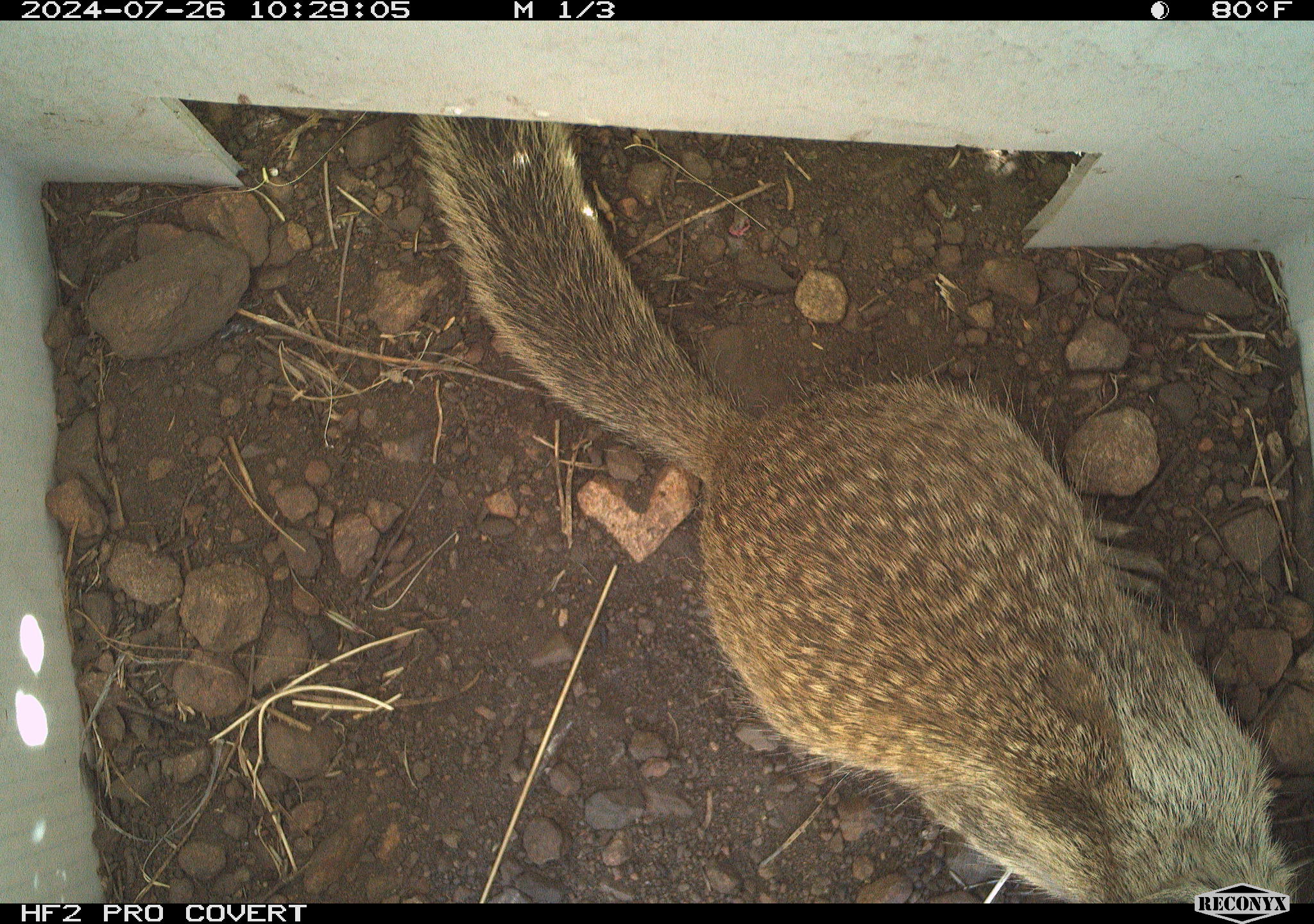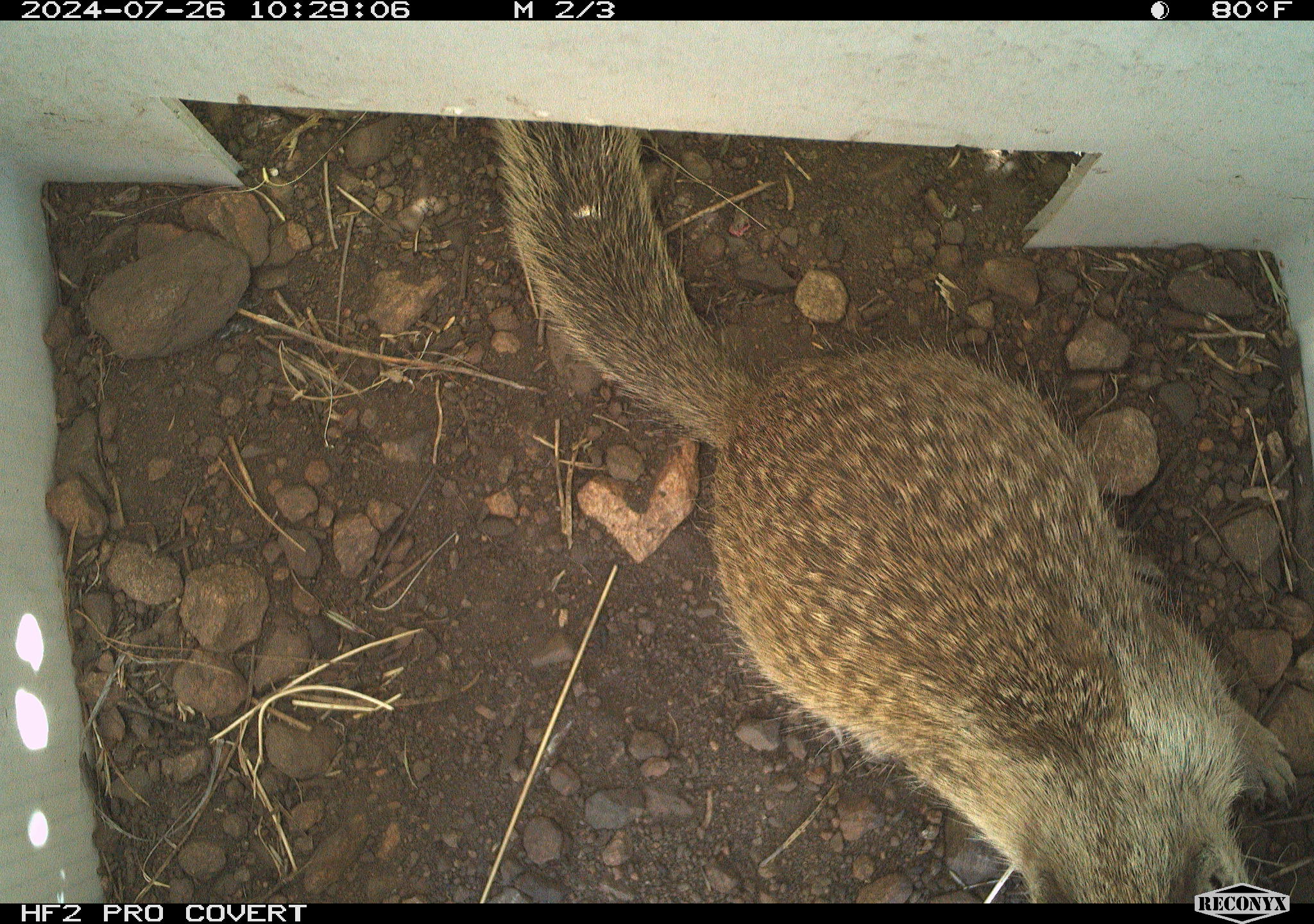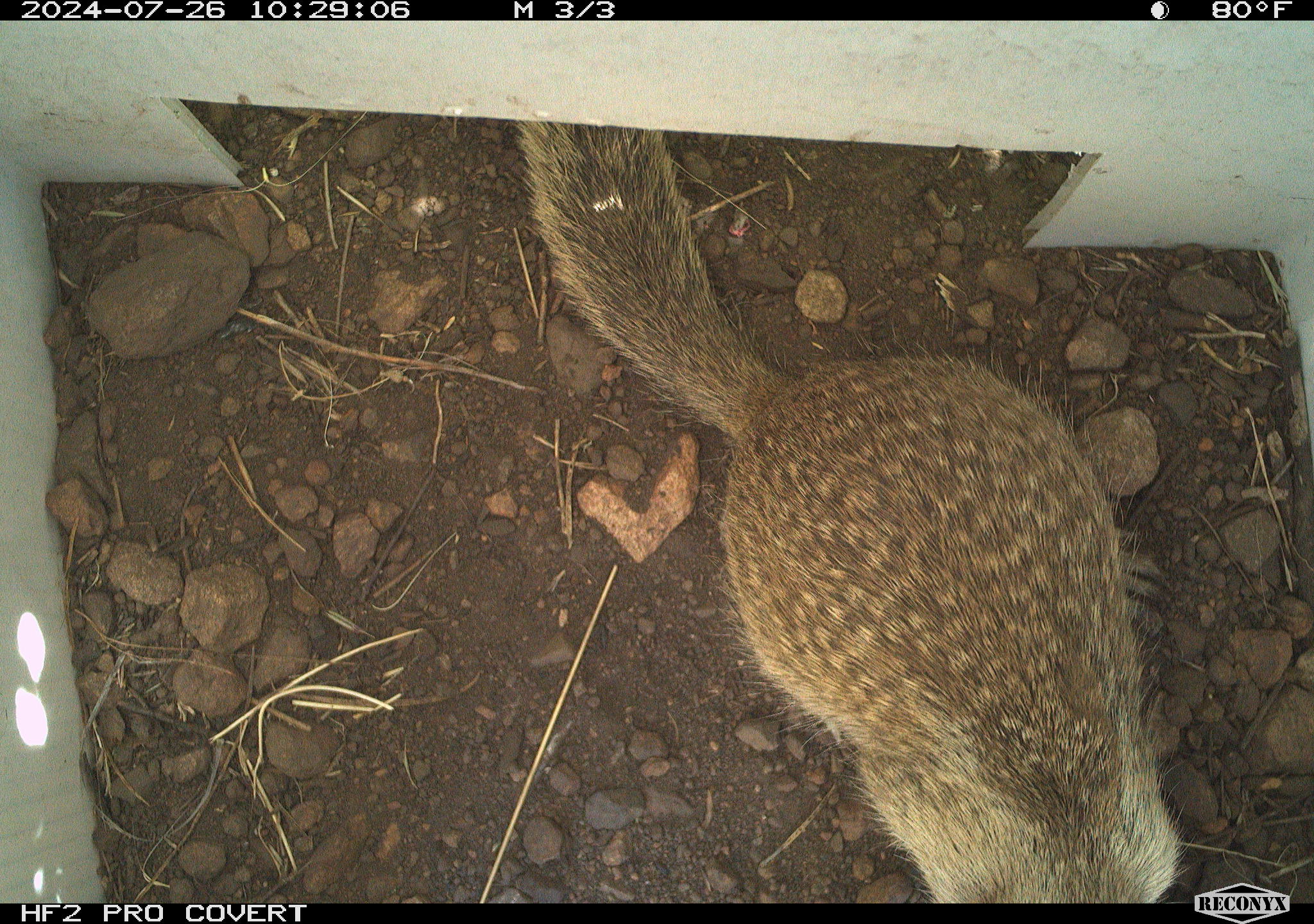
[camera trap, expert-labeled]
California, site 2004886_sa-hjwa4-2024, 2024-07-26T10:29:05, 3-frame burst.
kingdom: Animalia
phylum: Chordata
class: Mammalia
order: Rodentia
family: Sciuridae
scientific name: Sciuridae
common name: squirrels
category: sciuridae family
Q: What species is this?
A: Sciuridae family (squirrels) (Sciuridae).